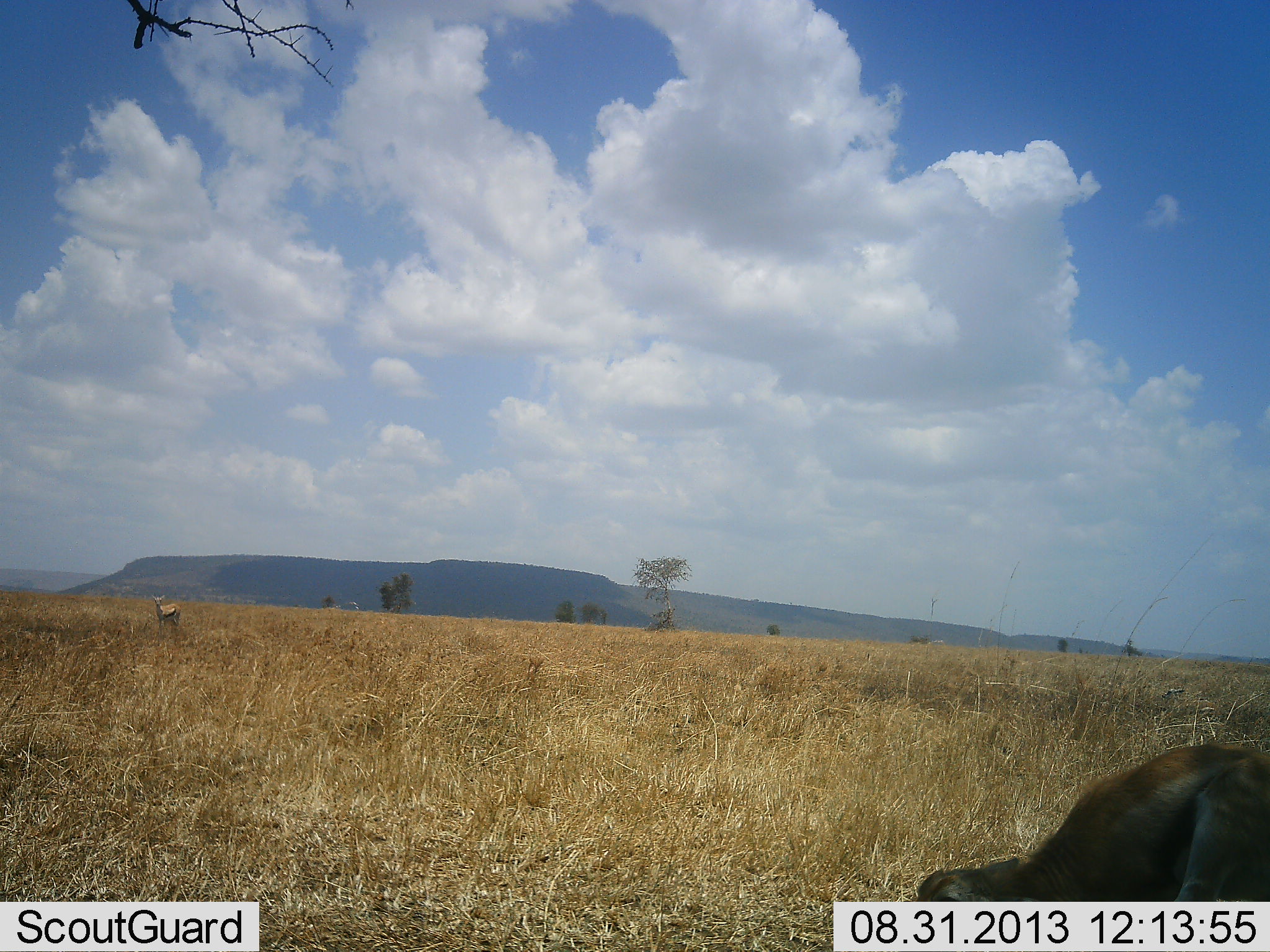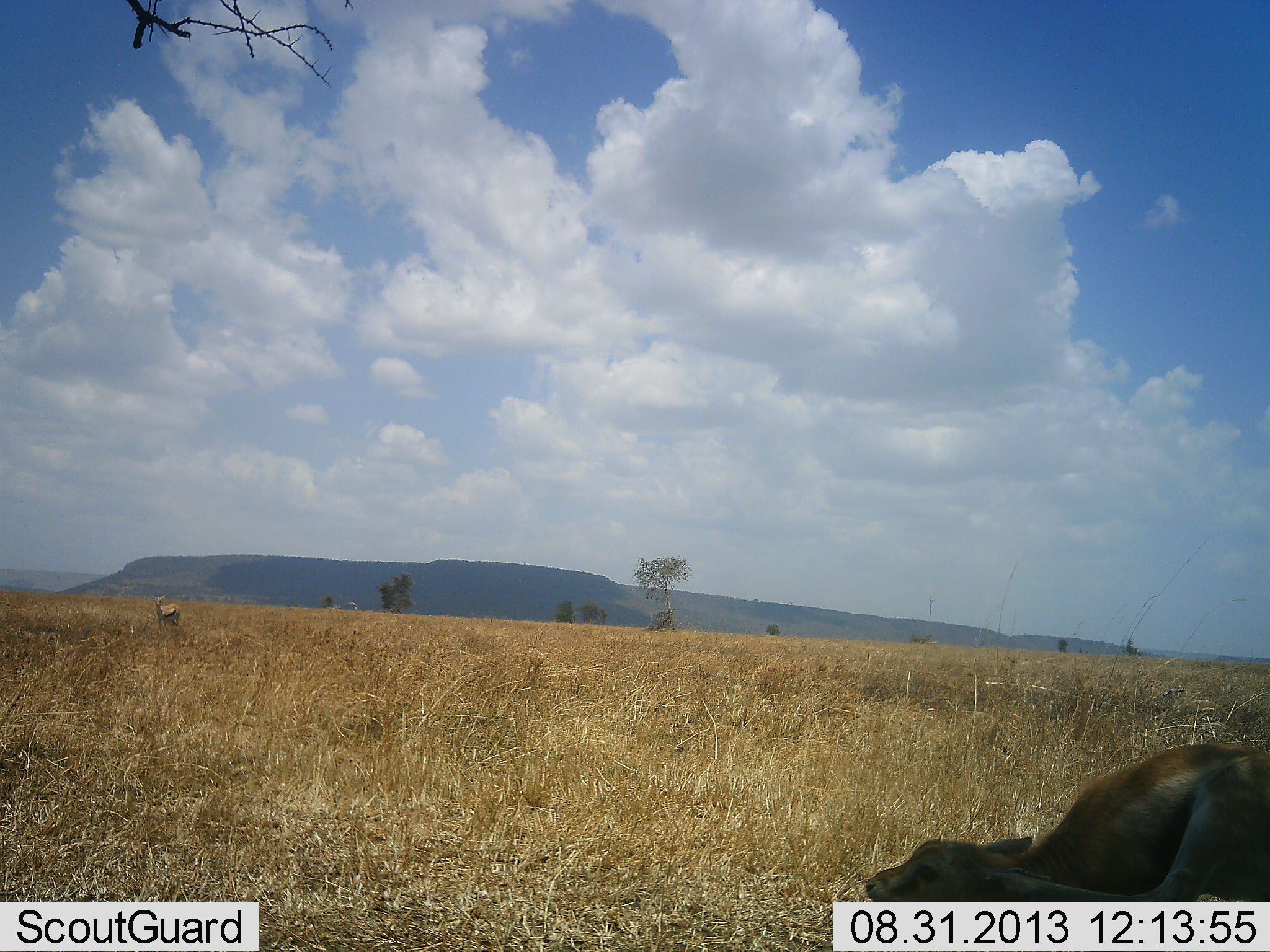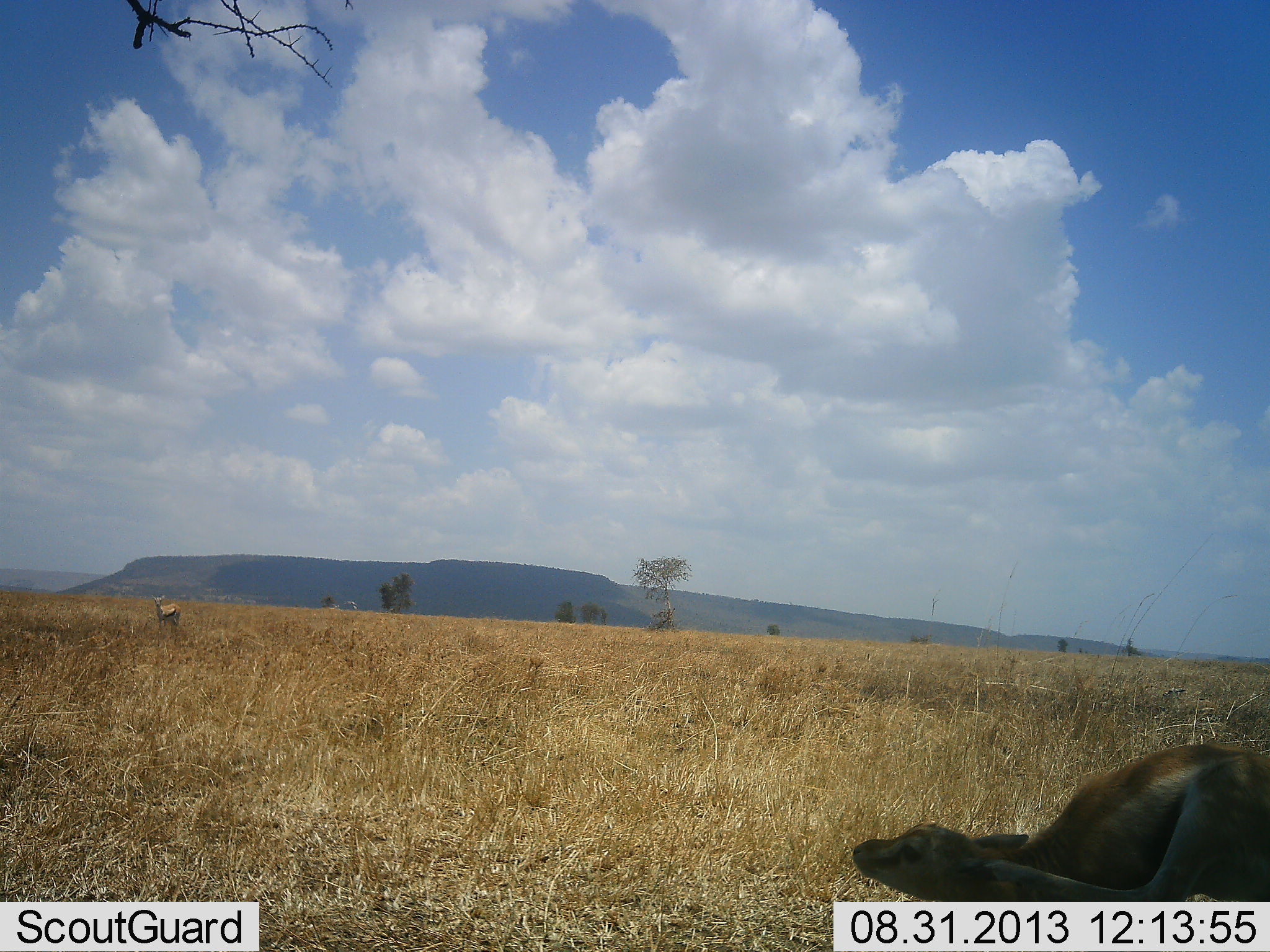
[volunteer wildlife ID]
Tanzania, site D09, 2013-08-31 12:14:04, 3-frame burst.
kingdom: Animalia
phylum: Chordata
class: Mammalia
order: Artiodactyla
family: Bovidae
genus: Eudorcas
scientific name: Eudorcas thomsonii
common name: thomson's gazelle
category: gazellethomsons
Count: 2.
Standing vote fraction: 100%.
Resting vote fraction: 30%.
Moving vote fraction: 0%.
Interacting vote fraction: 0%.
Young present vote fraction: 10%.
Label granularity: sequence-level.